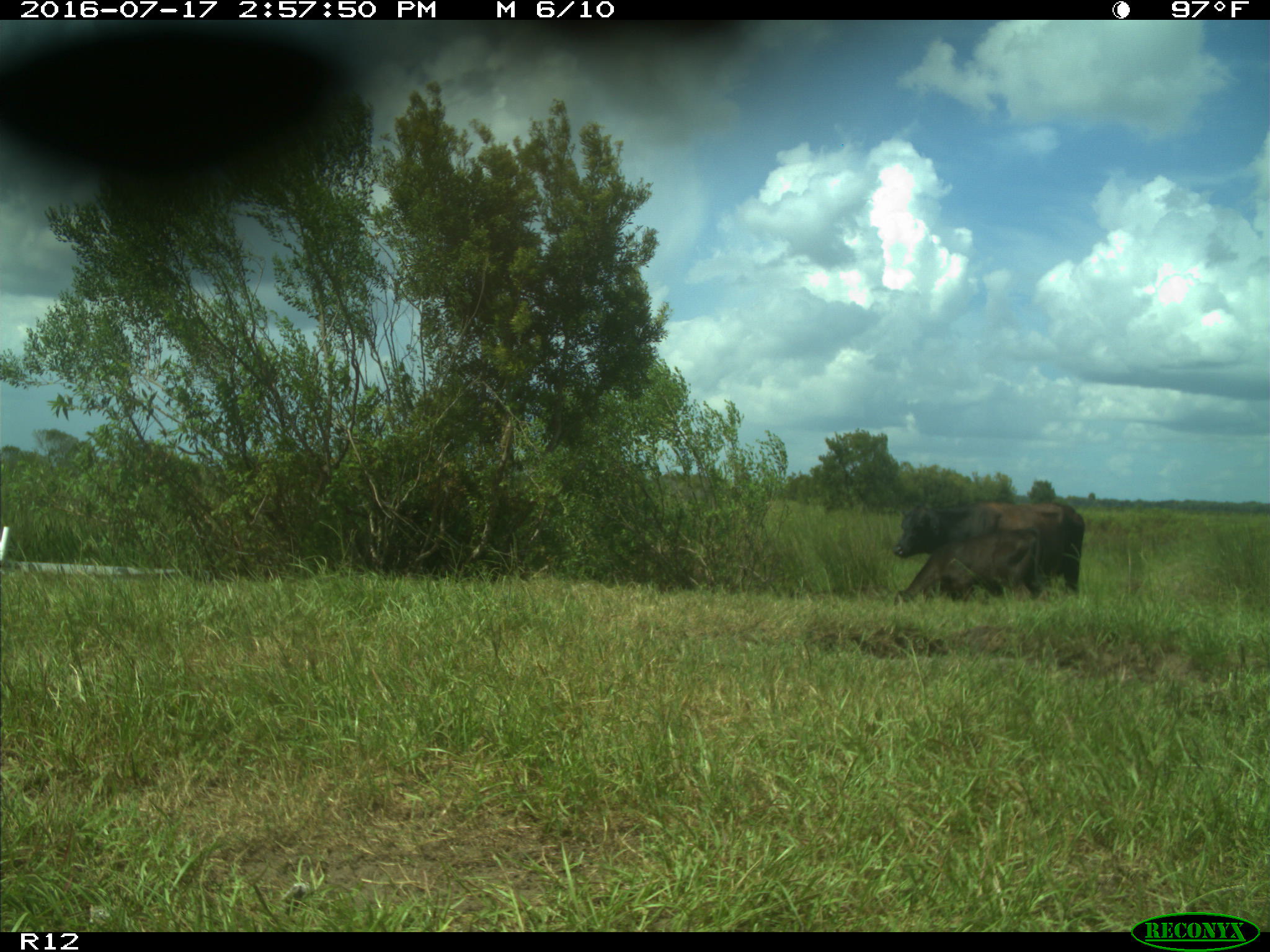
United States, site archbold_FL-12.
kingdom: Animalia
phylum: Chordata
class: Mammalia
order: Artiodactyla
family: Bovidae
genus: Bos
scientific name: Bos taurus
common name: domestic cow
Bos taurus (domestic cow).